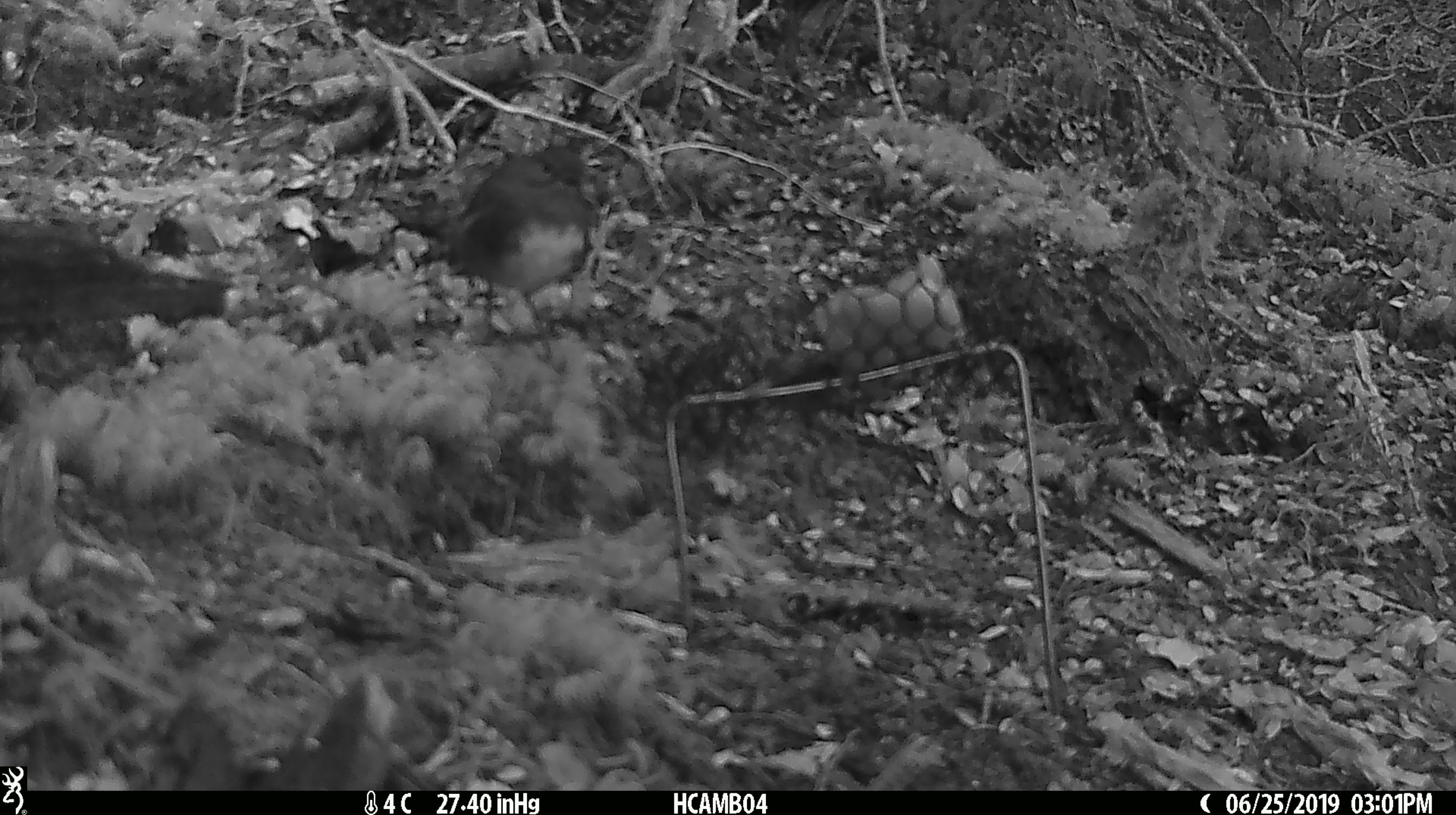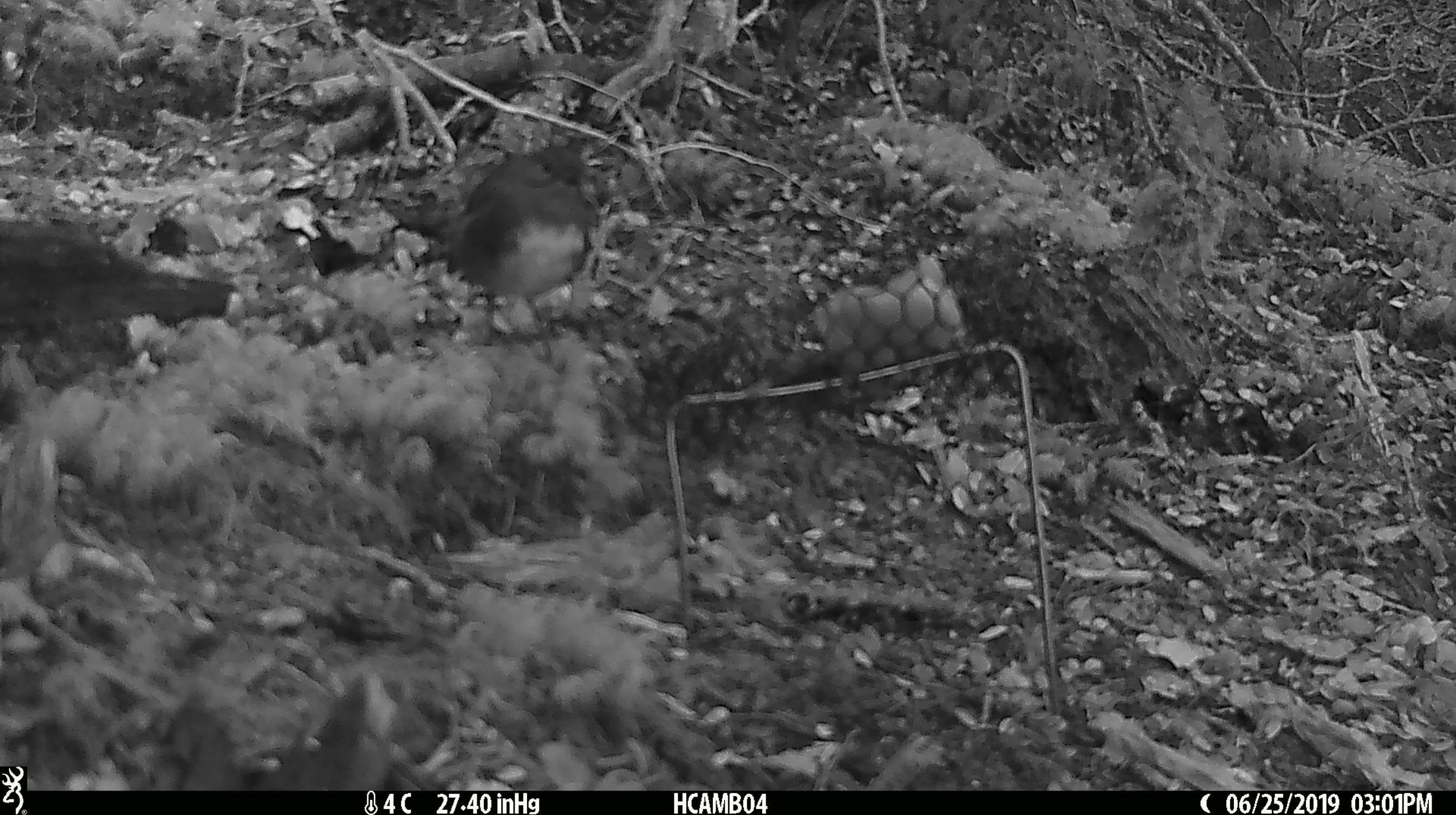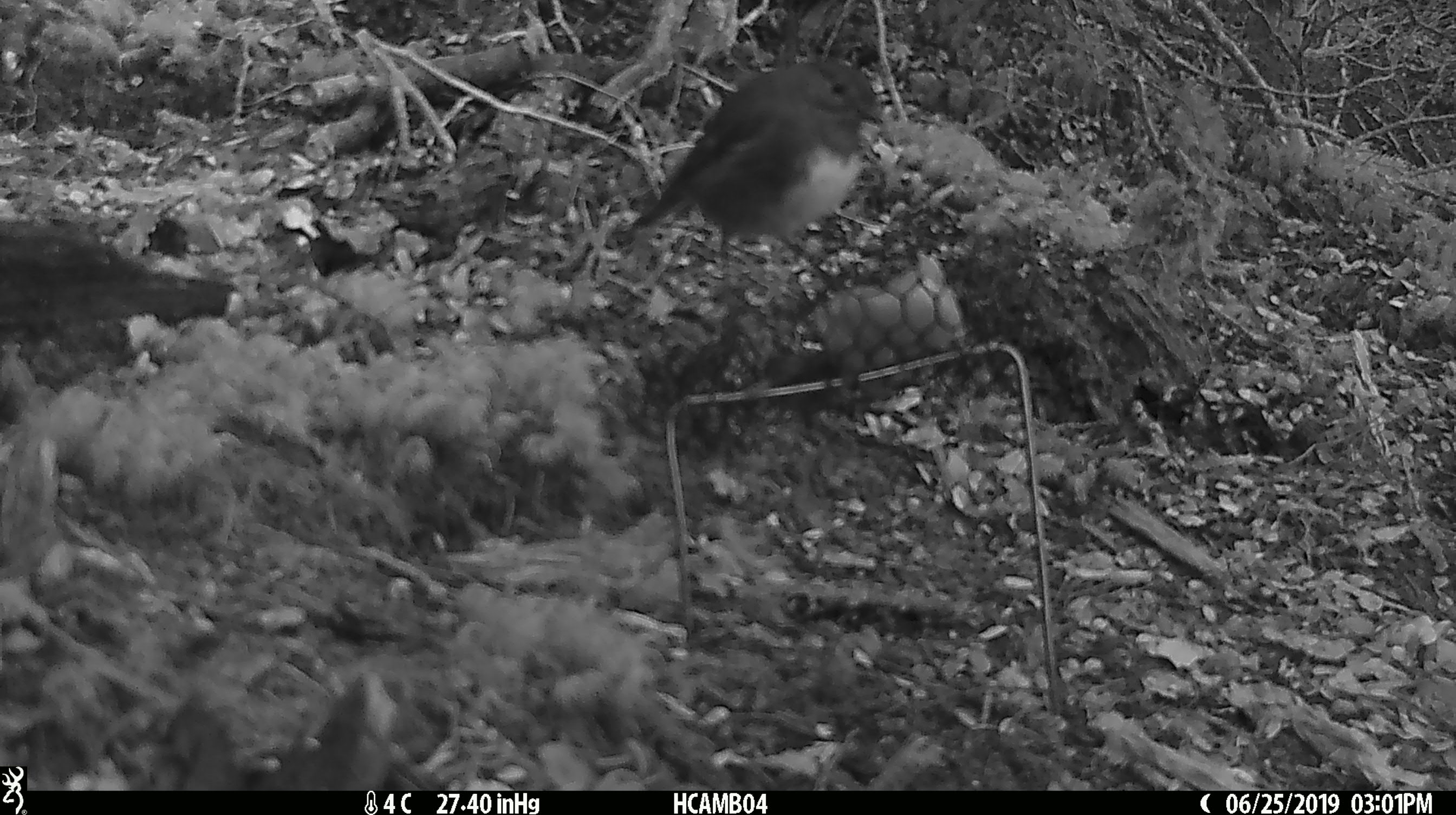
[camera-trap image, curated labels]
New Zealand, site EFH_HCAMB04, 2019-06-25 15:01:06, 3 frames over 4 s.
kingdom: Animalia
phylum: Chordata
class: Aves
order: Passeriformes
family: Petroicidae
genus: Petroica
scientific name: Petroica australis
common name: new zealand robin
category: robin